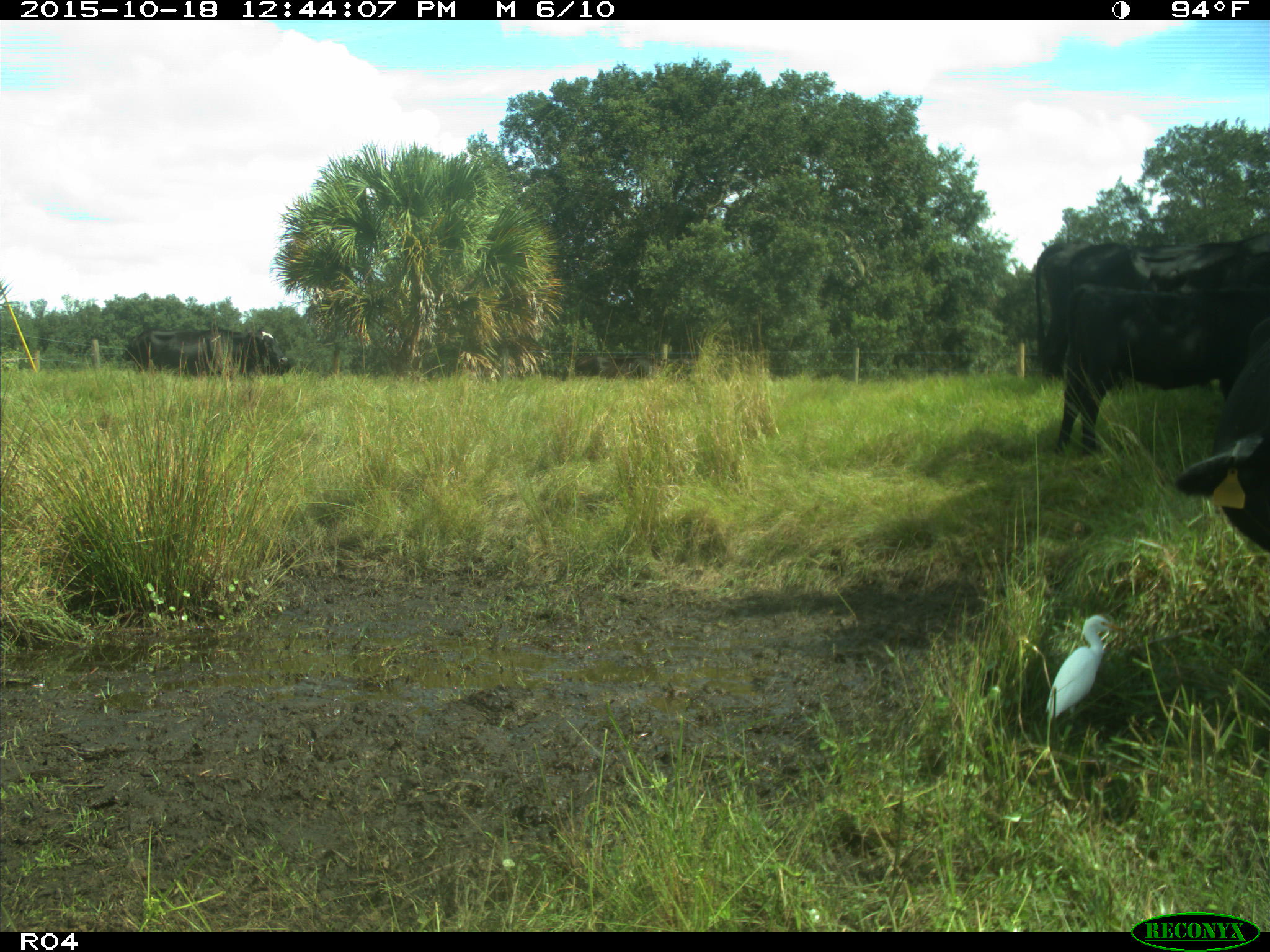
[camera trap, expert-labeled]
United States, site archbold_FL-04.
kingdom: Animalia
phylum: Chordata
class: Mammalia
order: Artiodactyla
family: Bovidae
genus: Bos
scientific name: Bos taurus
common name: domestic cow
Bos taurus (domestic cow).